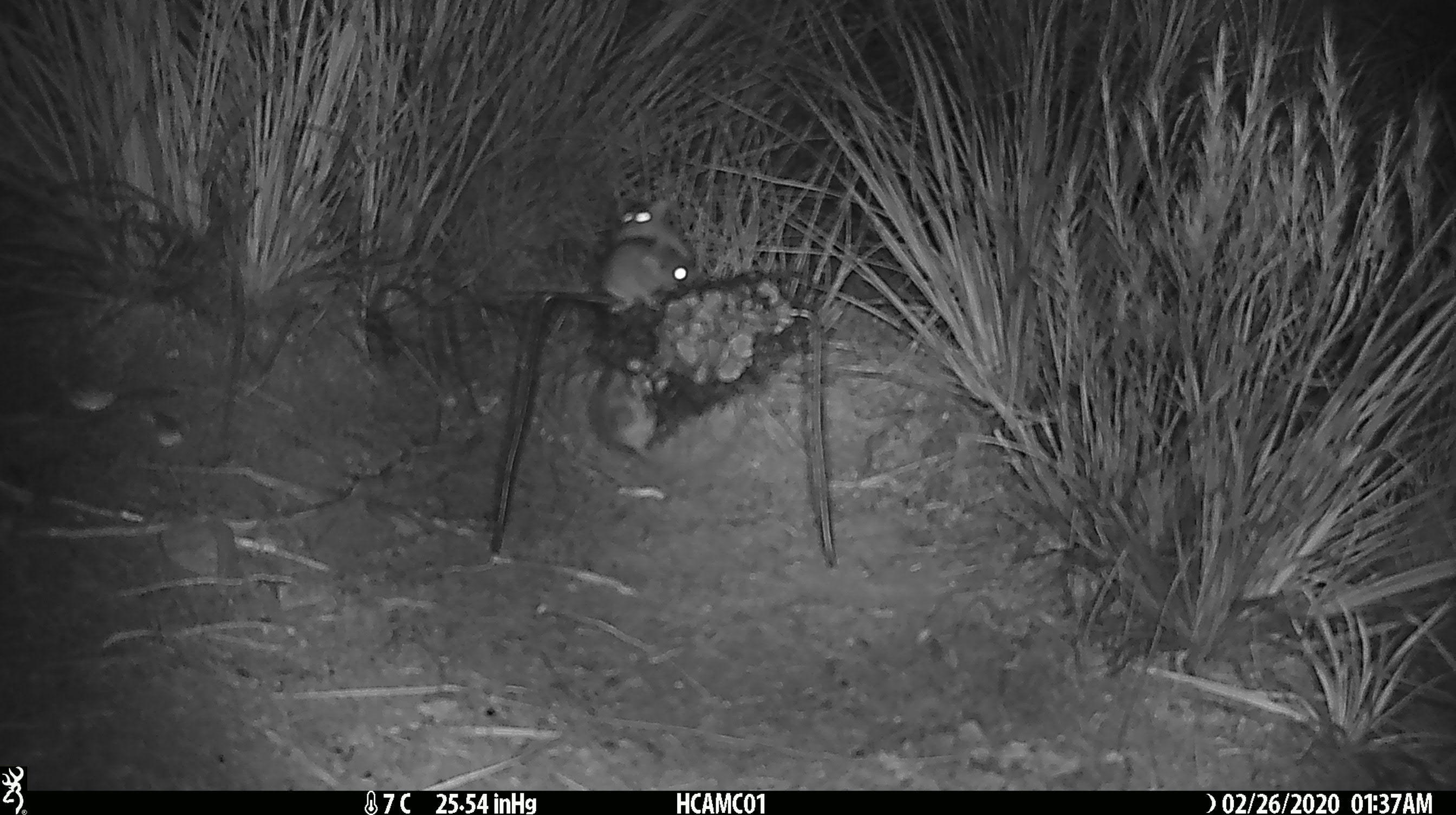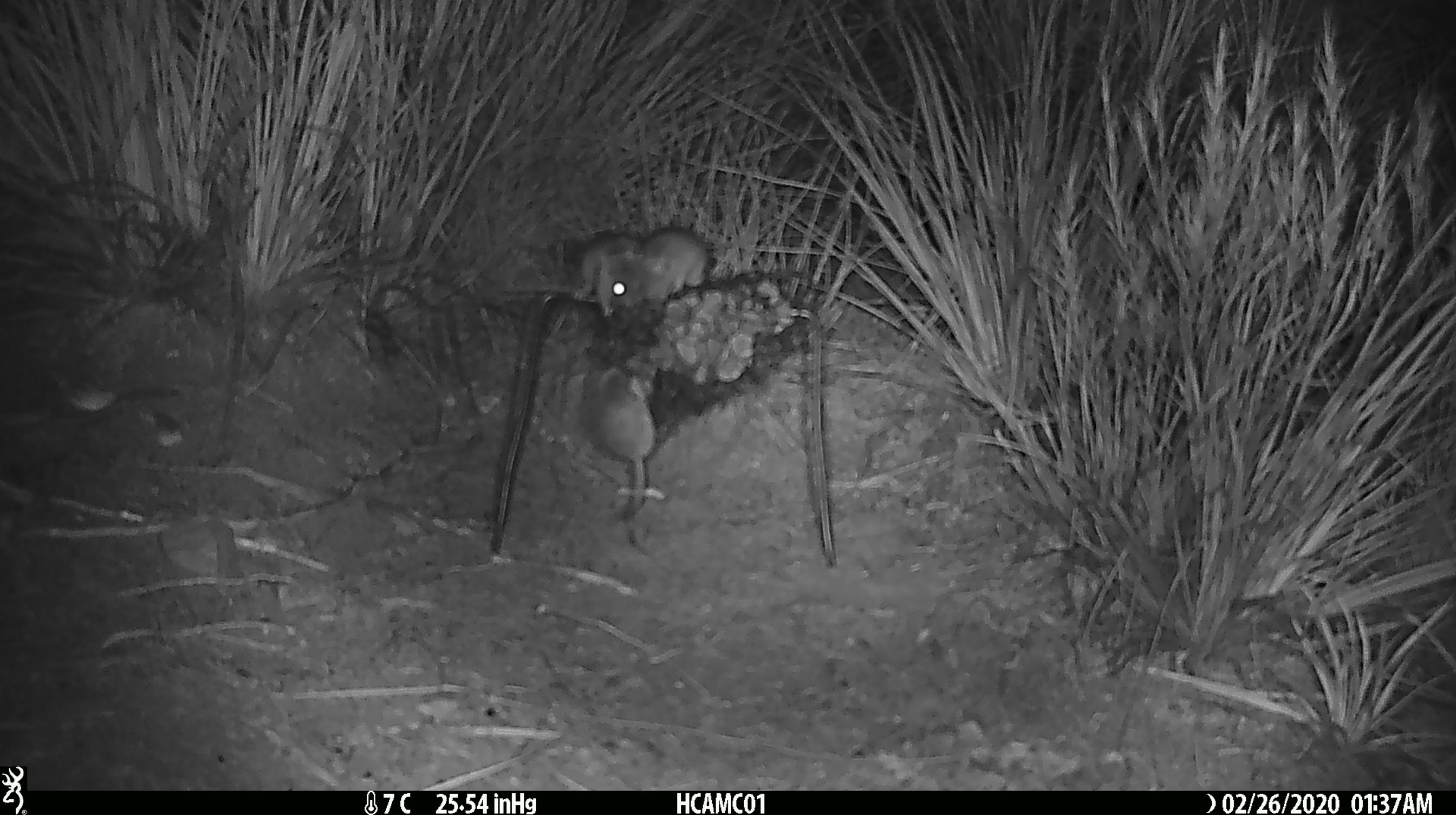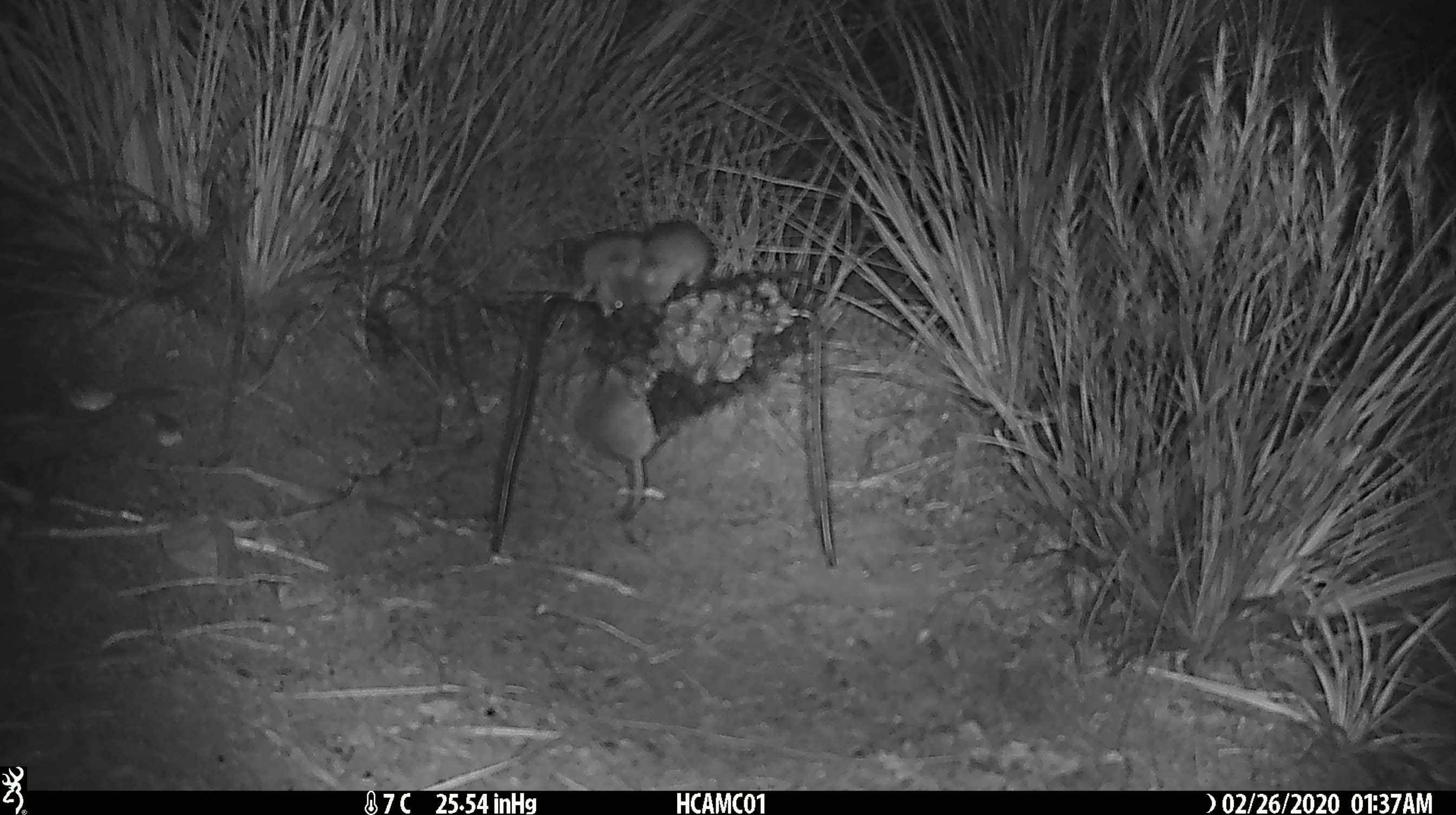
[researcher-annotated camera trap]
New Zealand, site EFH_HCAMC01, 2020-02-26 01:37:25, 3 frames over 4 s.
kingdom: Animalia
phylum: Chordata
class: Mammalia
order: Rodentia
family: Muridae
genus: Mus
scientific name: Mus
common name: mouse